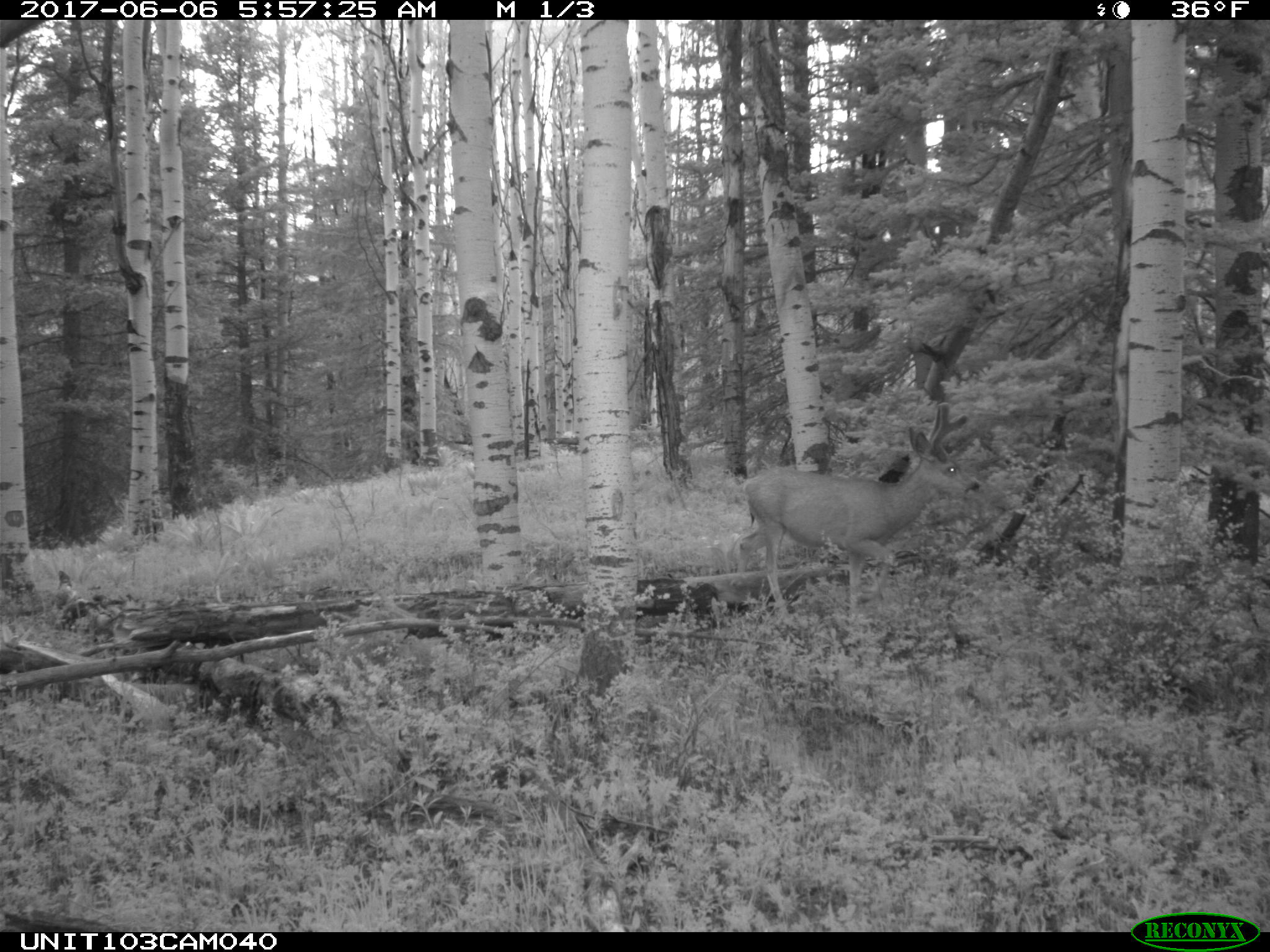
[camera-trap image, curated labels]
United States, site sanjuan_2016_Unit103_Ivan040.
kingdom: Animalia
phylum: Chordata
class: Mammalia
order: Artiodactyla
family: Cervidae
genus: Odocoileus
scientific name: Odocoileus hemionus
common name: mule deer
Odocoileus hemionus (mule deer).